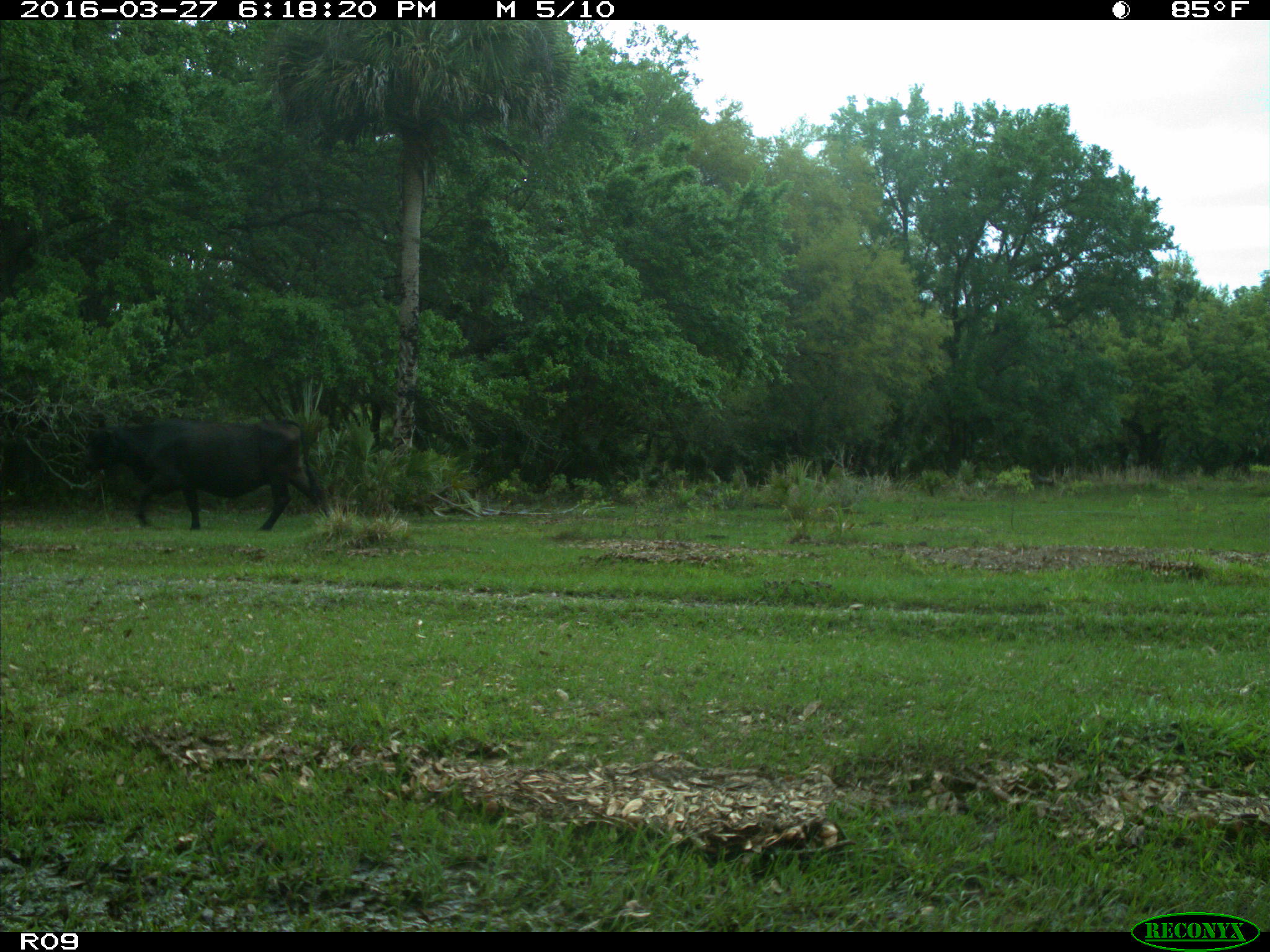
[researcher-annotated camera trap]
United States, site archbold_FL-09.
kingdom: Animalia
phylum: Chordata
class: Mammalia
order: Artiodactyla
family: Bovidae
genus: Bos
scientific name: Bos taurus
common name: domestic cow